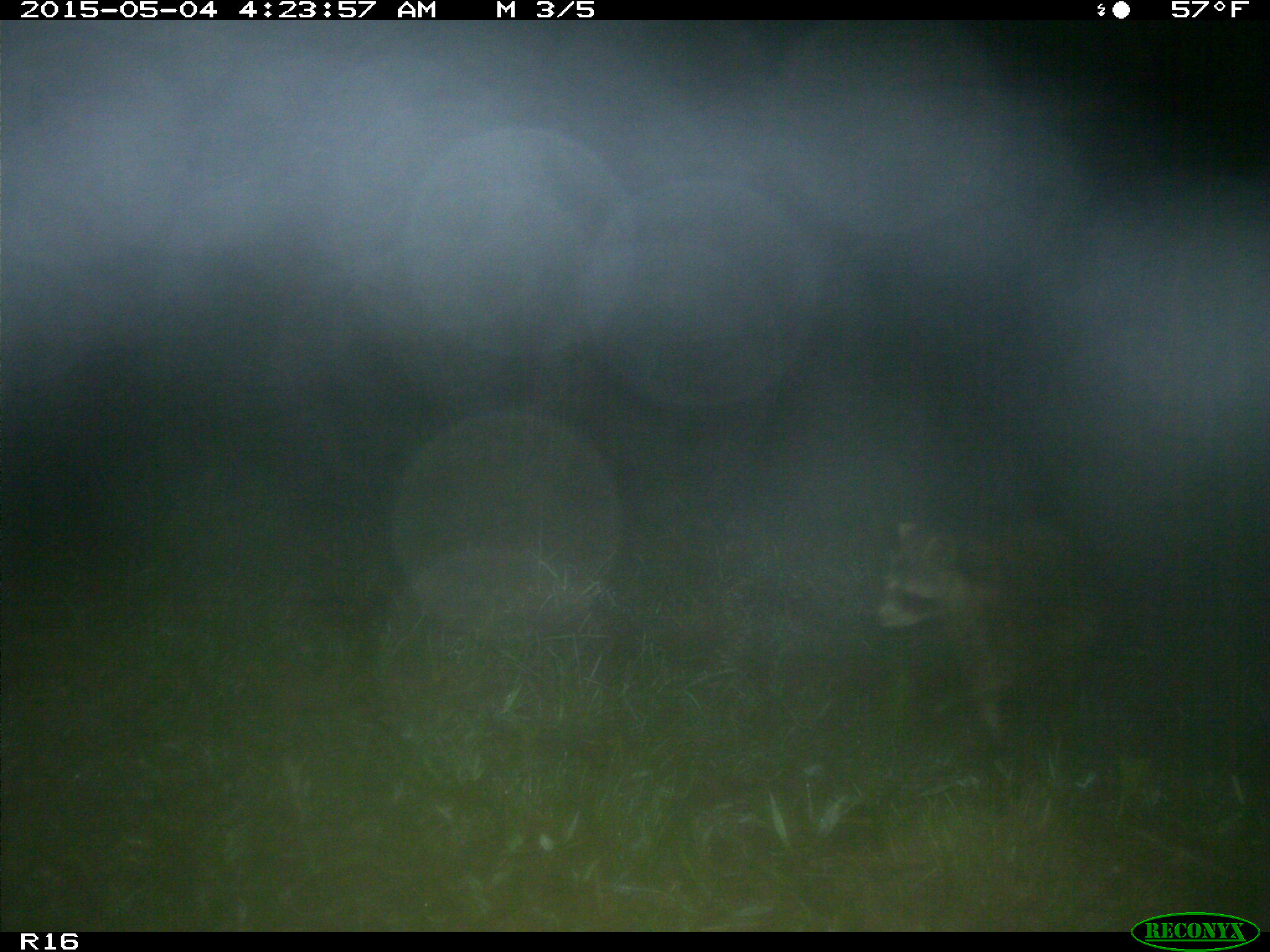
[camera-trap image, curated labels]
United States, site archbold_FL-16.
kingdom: Animalia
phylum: Chordata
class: Mammalia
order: Carnivora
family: Procyonidae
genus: Procyon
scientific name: Procyon lotor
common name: common raccoon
Procyon lotor (common raccoon).